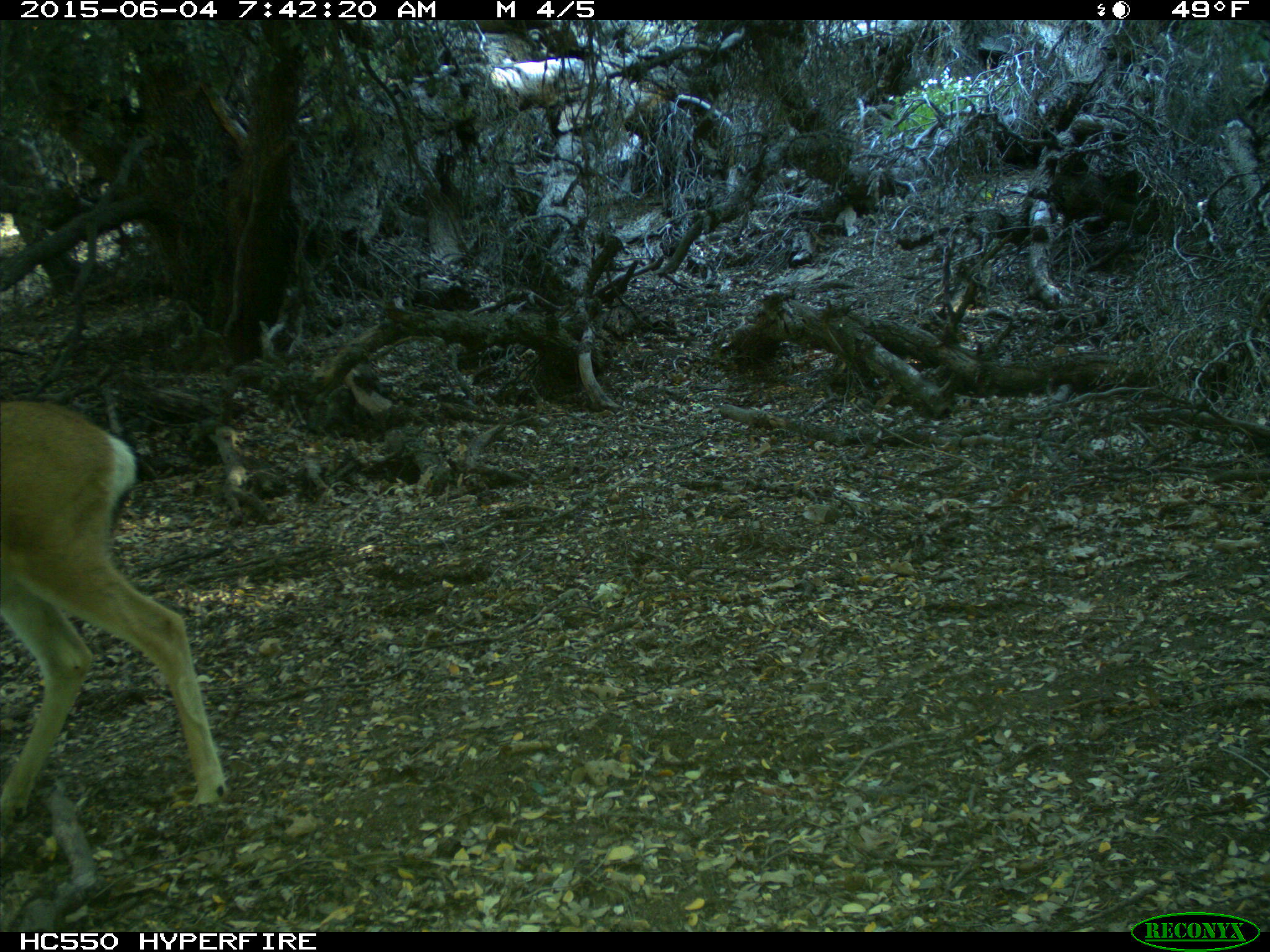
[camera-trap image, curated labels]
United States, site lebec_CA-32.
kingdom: Animalia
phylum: Chordata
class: Mammalia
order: Artiodactyla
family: Cervidae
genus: Odocoileus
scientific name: Odocoileus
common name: deer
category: unidentified deer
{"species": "unidentified deer (deer) (Odocoileus)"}